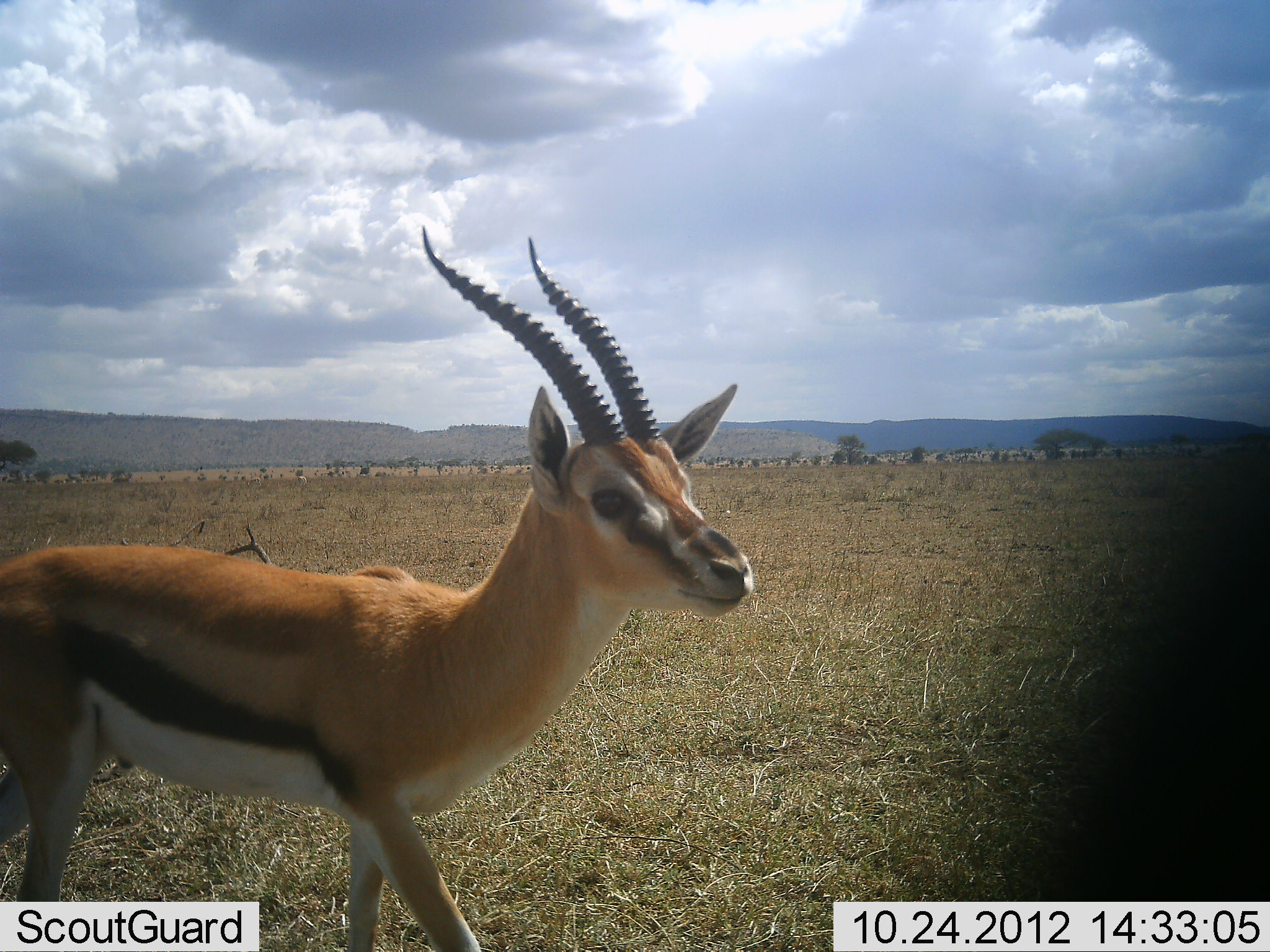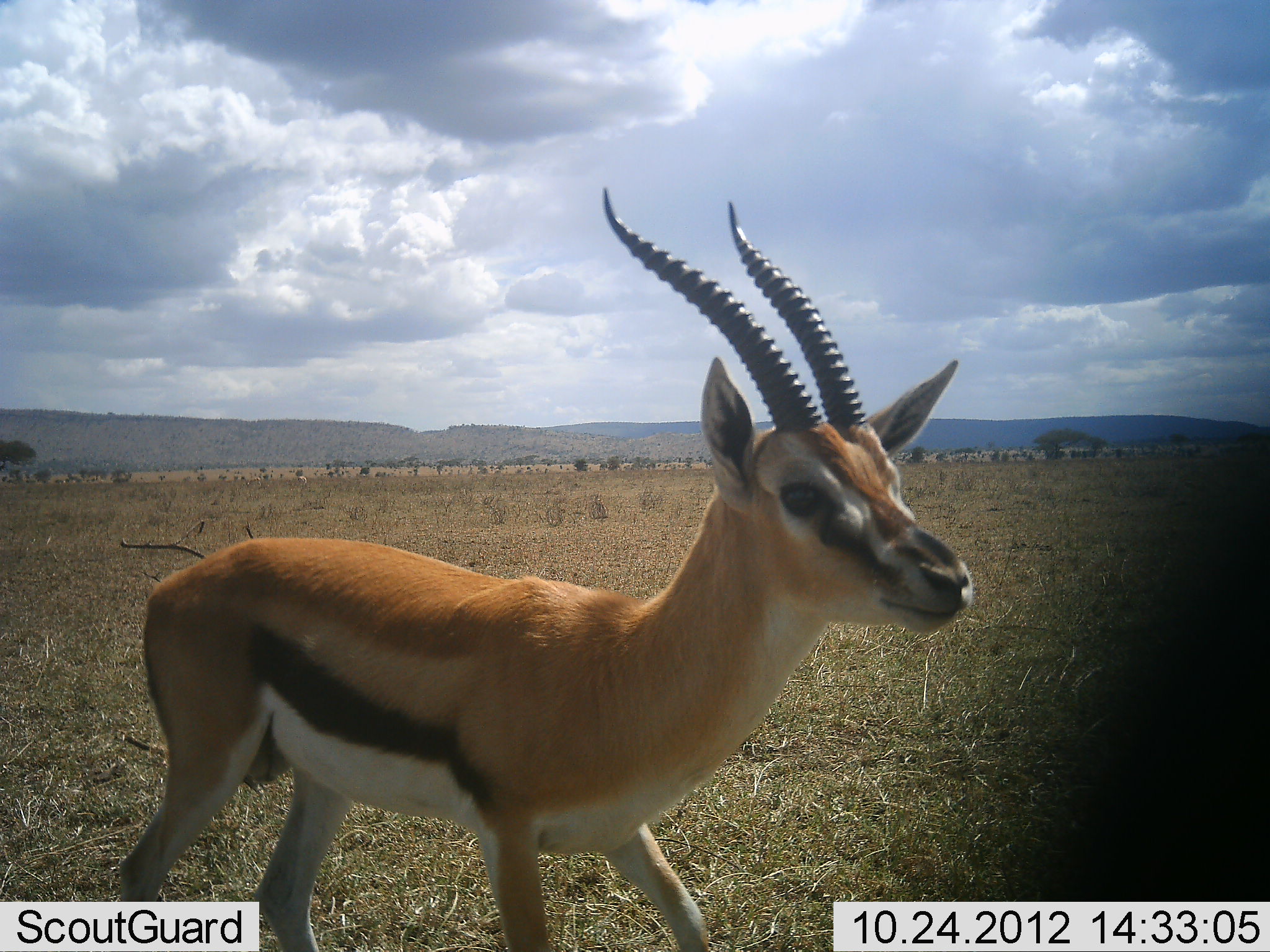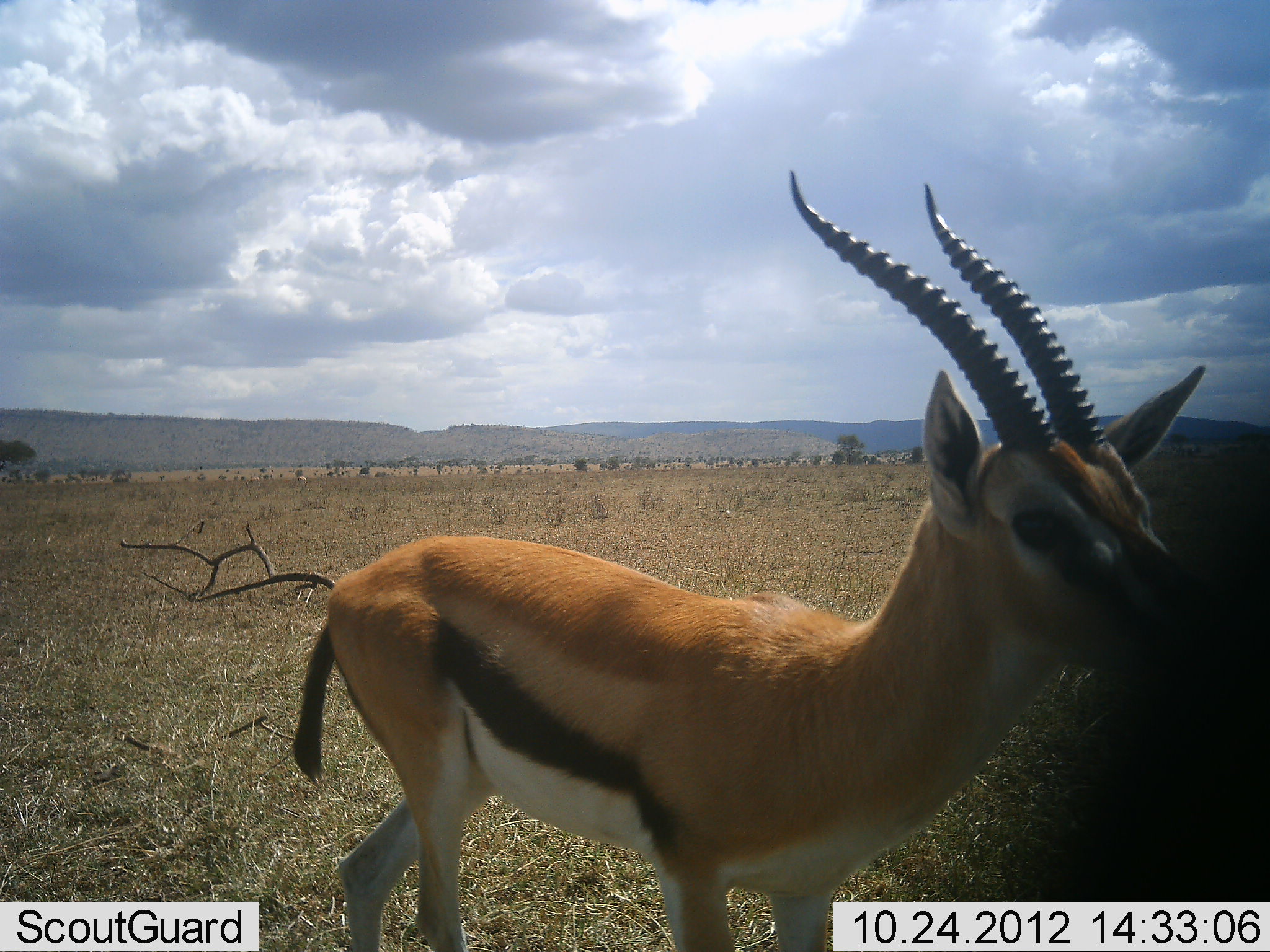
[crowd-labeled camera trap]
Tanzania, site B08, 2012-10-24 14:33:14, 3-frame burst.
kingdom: Animalia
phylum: Chordata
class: Mammalia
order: Artiodactyla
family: Bovidae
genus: Eudorcas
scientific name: Eudorcas thomsonii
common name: thomson's gazelle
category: gazellethomsons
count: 1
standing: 10%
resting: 0%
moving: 100%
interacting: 0%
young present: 0%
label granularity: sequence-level